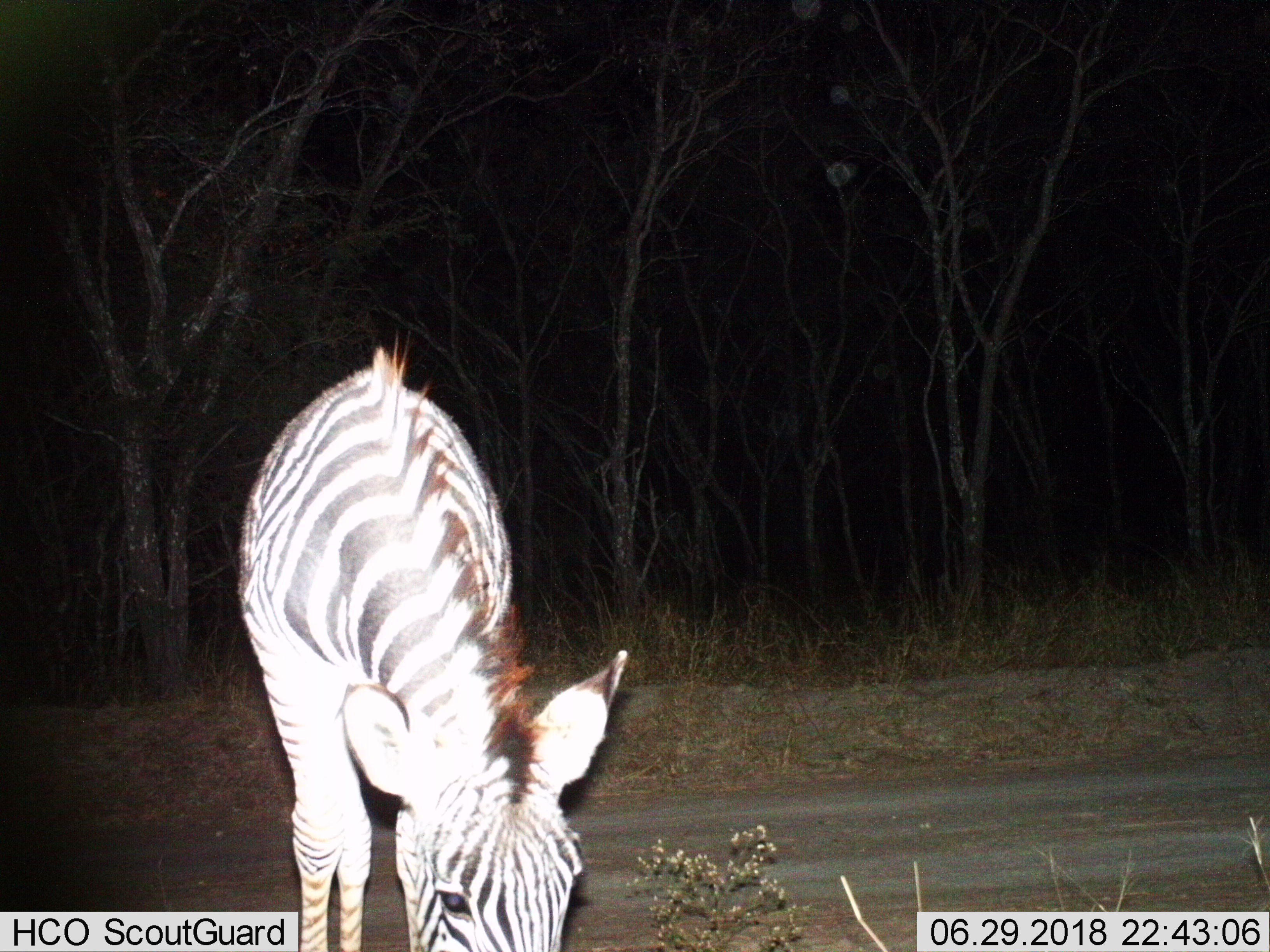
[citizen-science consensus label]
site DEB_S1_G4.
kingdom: Animalia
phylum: Chordata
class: Mammalia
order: Perissodactyla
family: Equidae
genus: Equus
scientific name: Equus quagga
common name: plains zebra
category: zebraplains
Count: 1.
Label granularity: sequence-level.